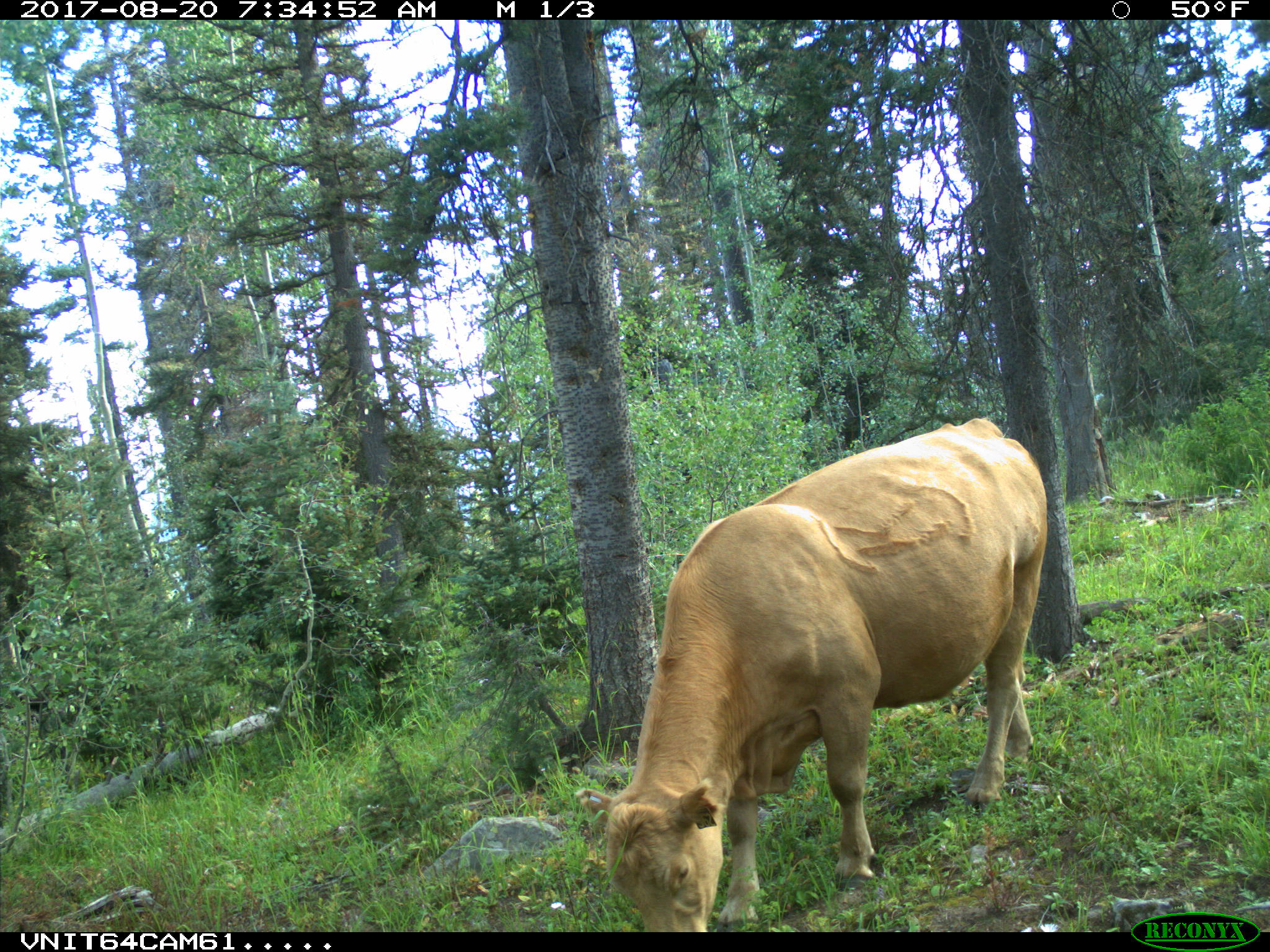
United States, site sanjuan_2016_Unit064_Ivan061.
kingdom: Animalia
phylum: Chordata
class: Mammalia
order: Artiodactyla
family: Bovidae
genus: Bos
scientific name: Bos taurus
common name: domestic cow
Bos taurus (domestic cow).